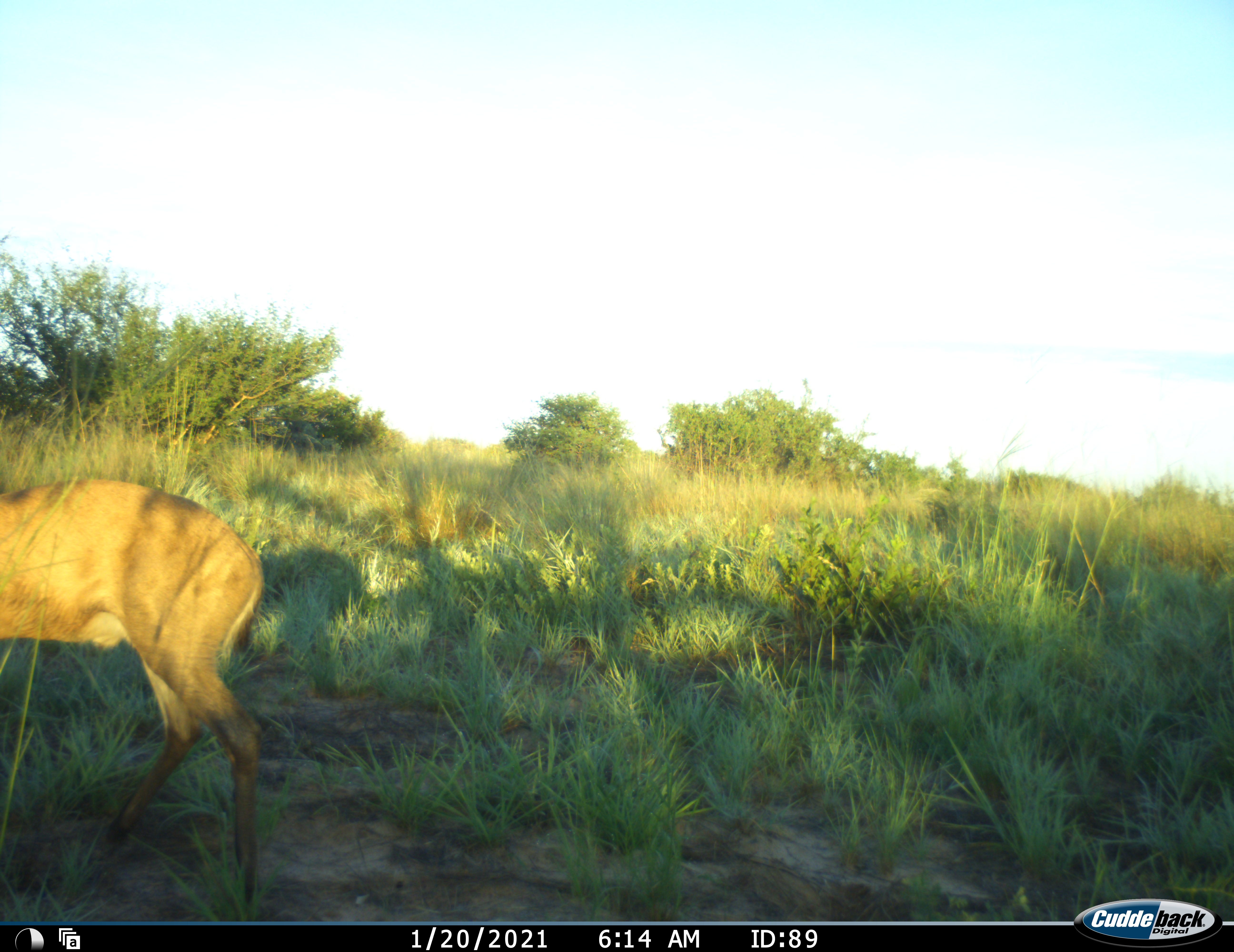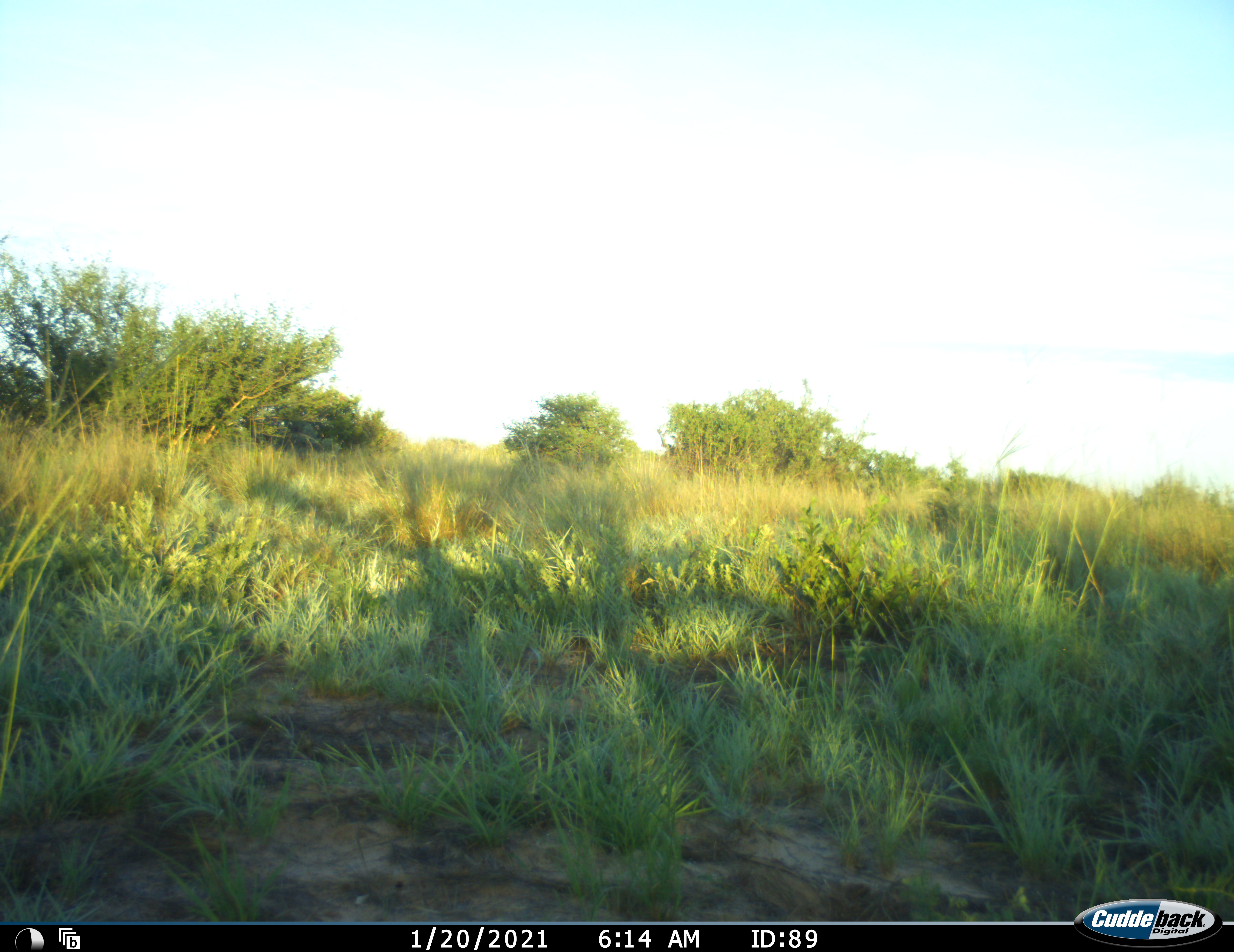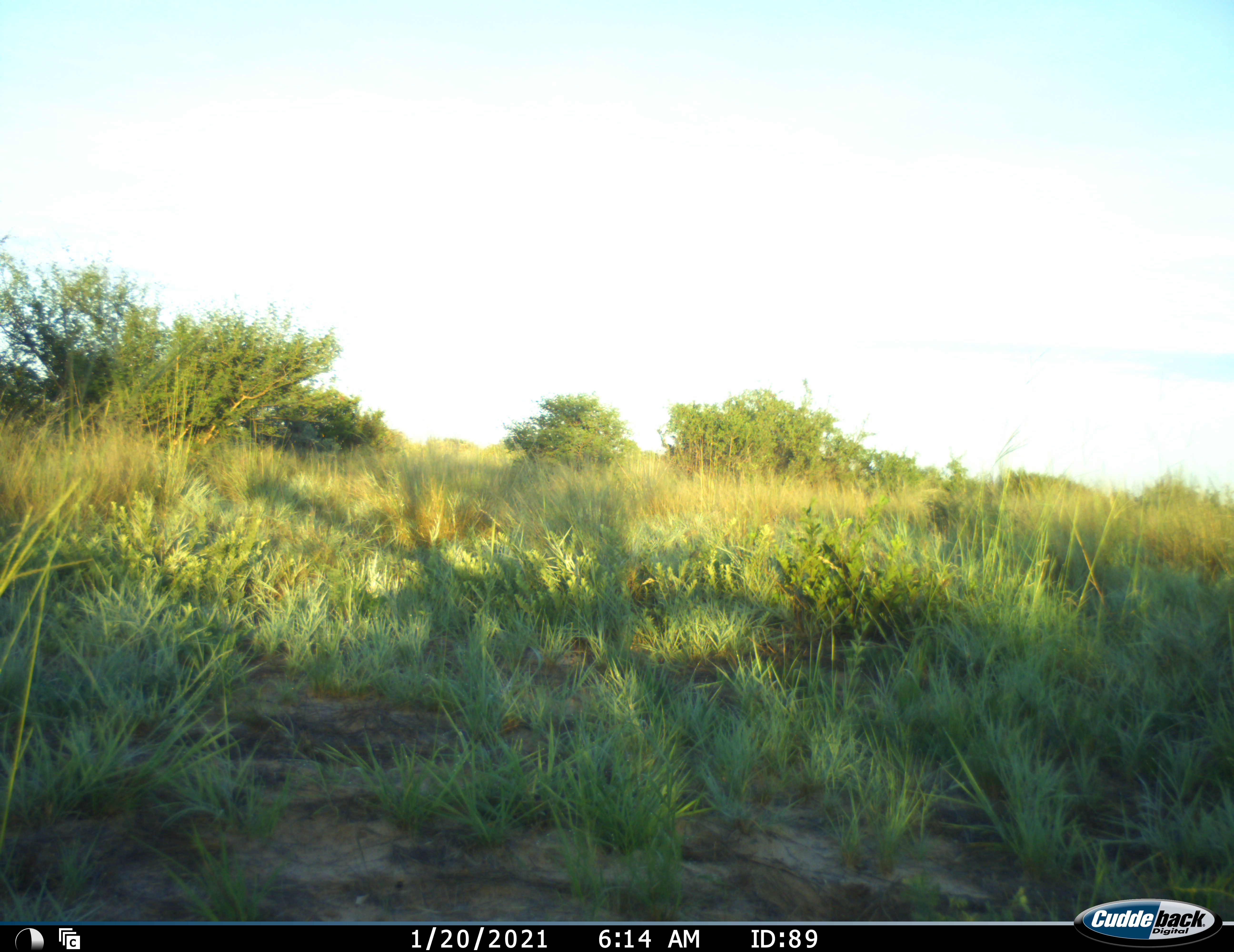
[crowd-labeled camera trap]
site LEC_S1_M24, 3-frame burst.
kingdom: Animalia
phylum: Chordata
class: Mammalia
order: Artiodactyla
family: Bovidae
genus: Sylvicapra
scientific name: Sylvicapra grimmia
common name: common duiker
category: duikercommongrey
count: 1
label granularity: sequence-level